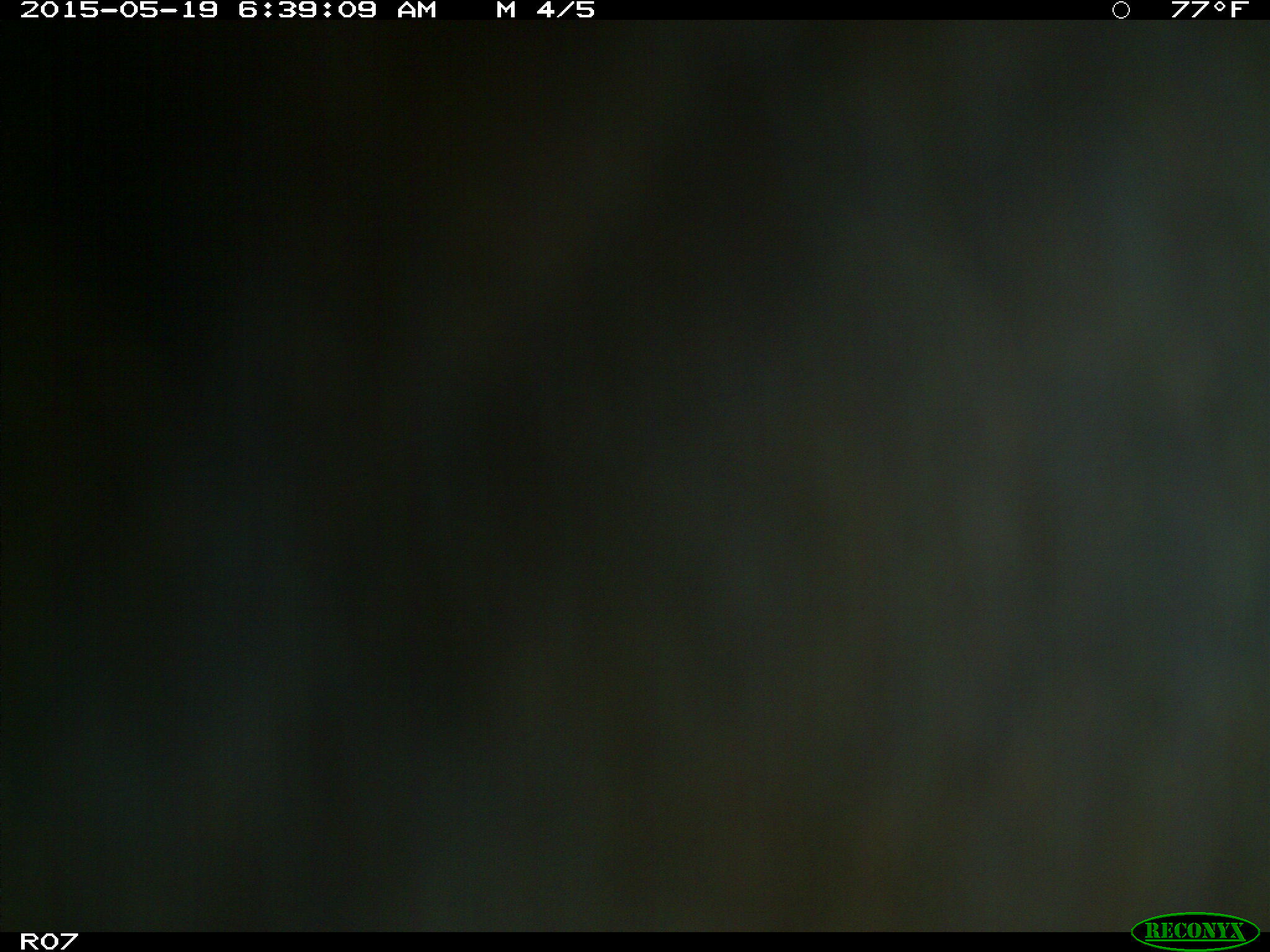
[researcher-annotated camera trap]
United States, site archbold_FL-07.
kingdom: Animalia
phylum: Chordata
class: Mammalia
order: Artiodactyla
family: Bovidae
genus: Bos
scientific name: Bos taurus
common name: domestic cow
Bos taurus (domestic cow).